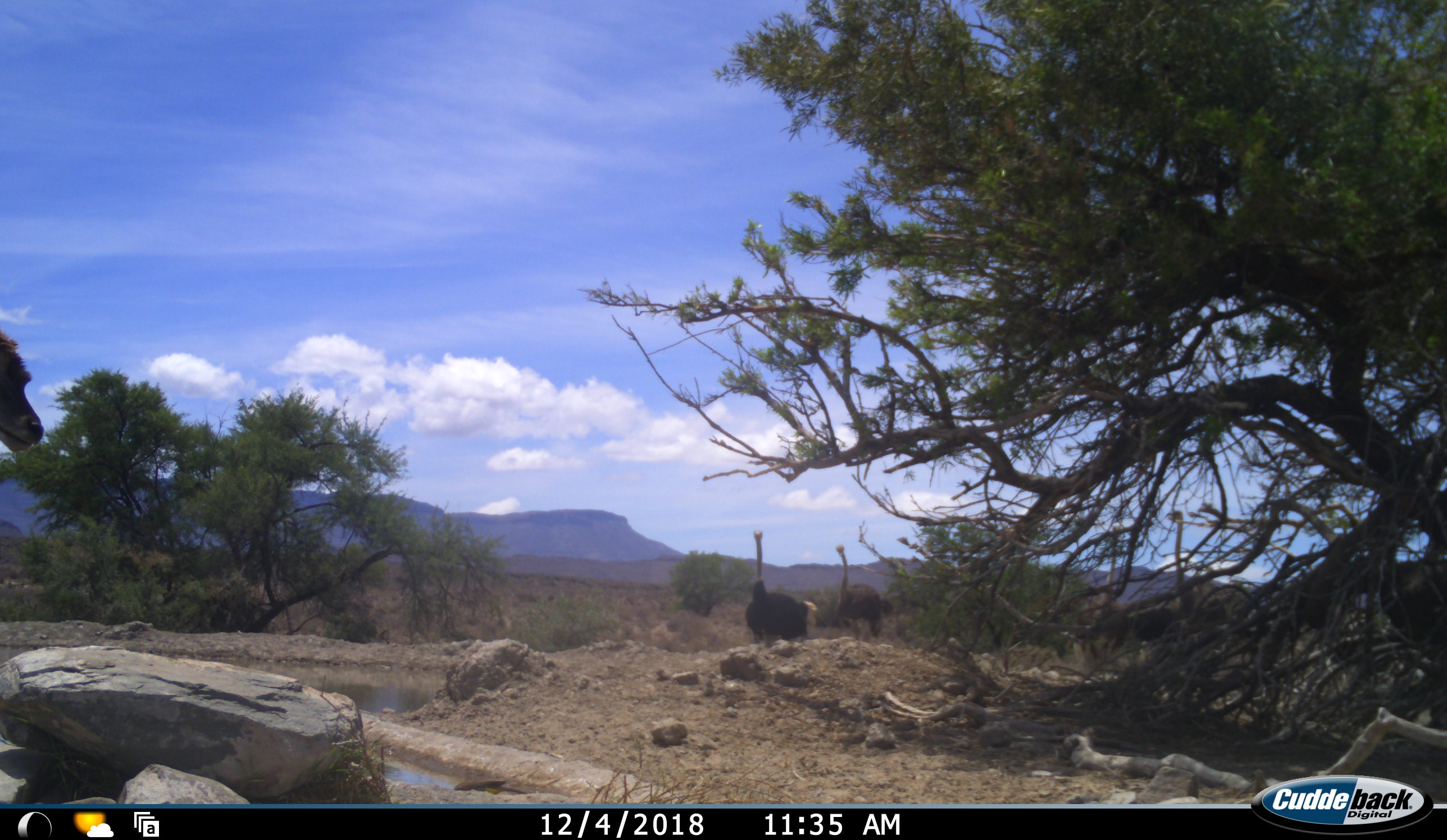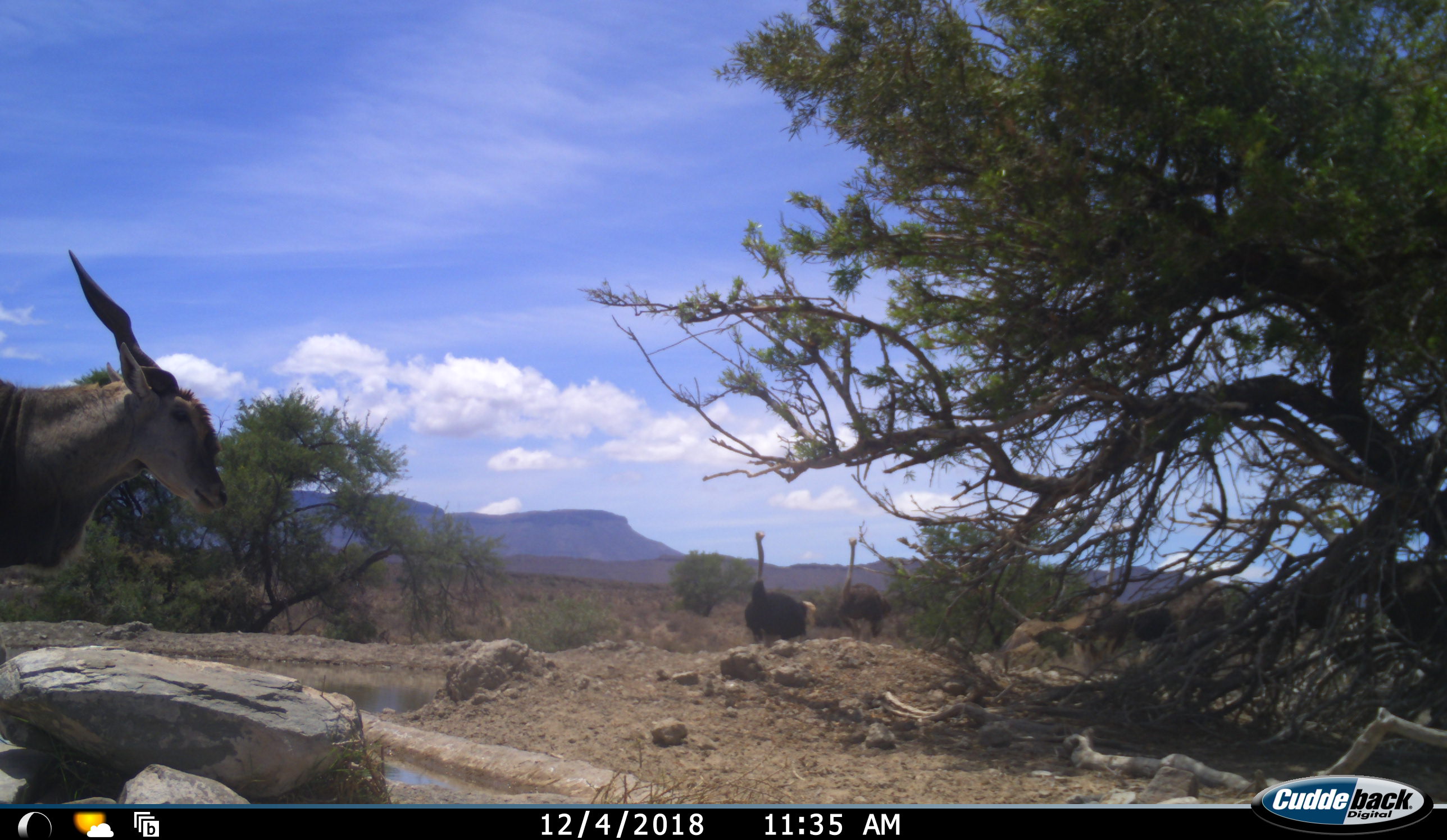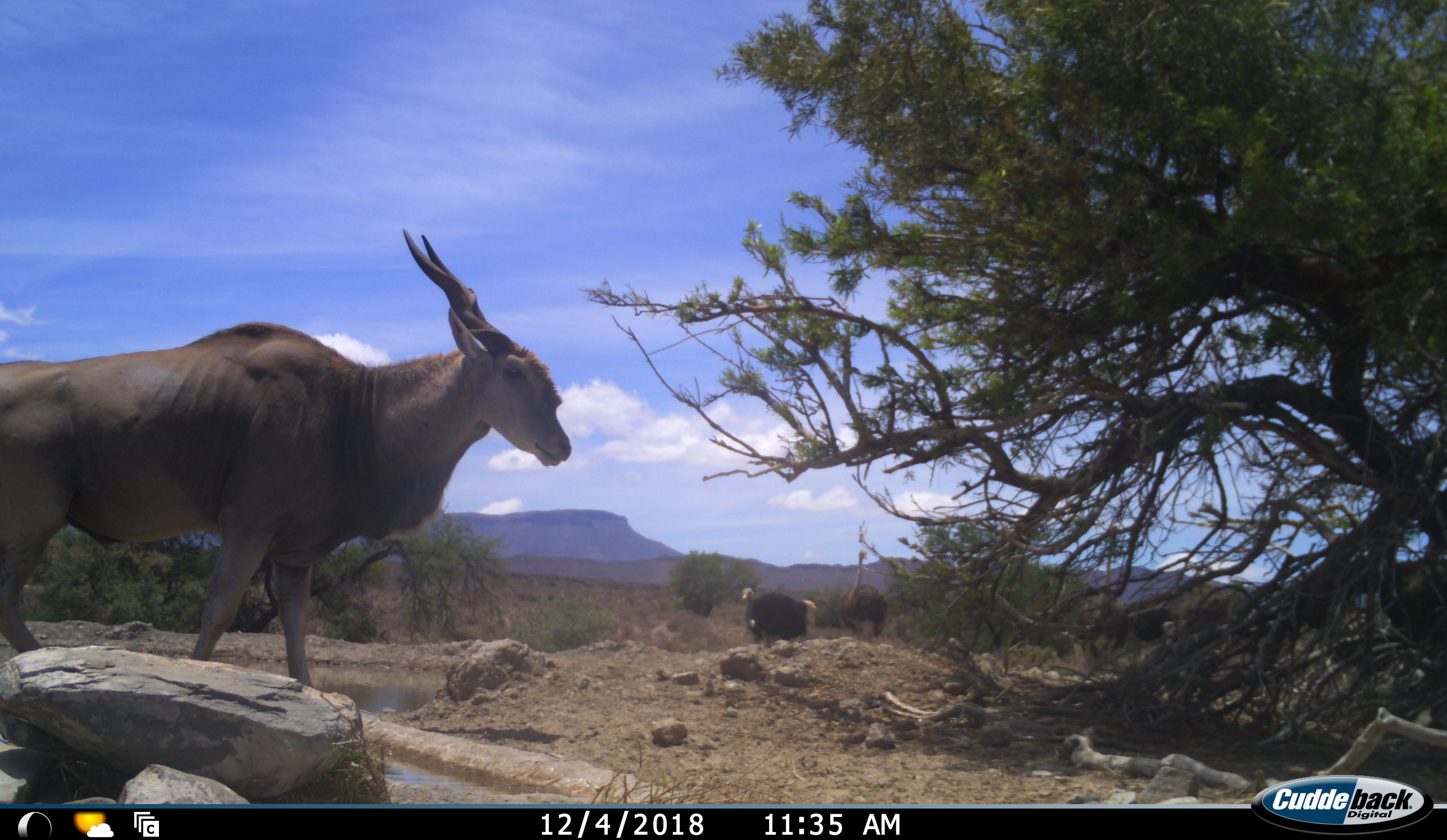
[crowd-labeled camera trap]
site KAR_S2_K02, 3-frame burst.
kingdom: Animalia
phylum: Chordata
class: Aves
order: Struthioniformes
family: Struthionidae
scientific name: Struthionidae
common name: ostrich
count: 4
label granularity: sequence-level